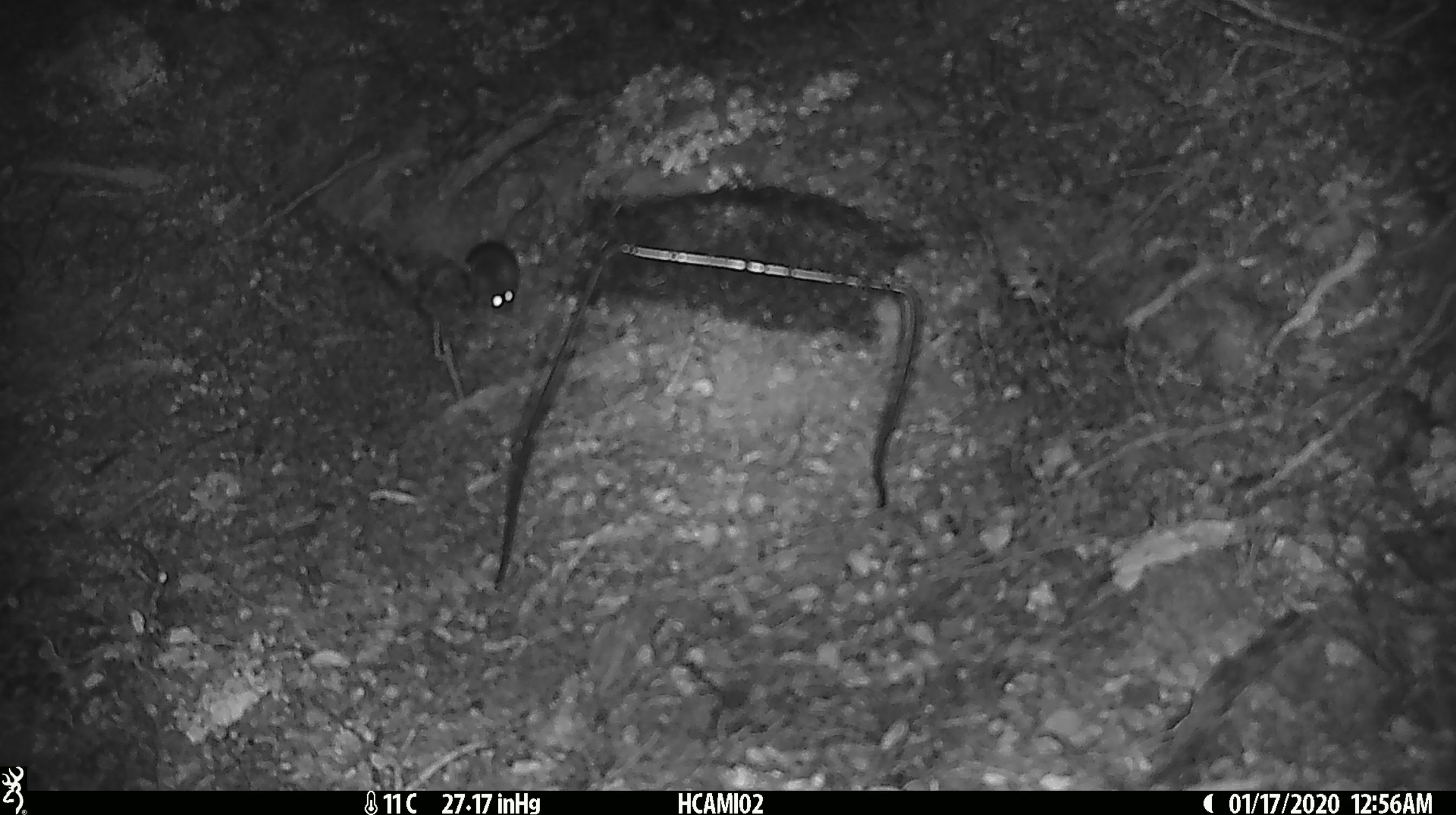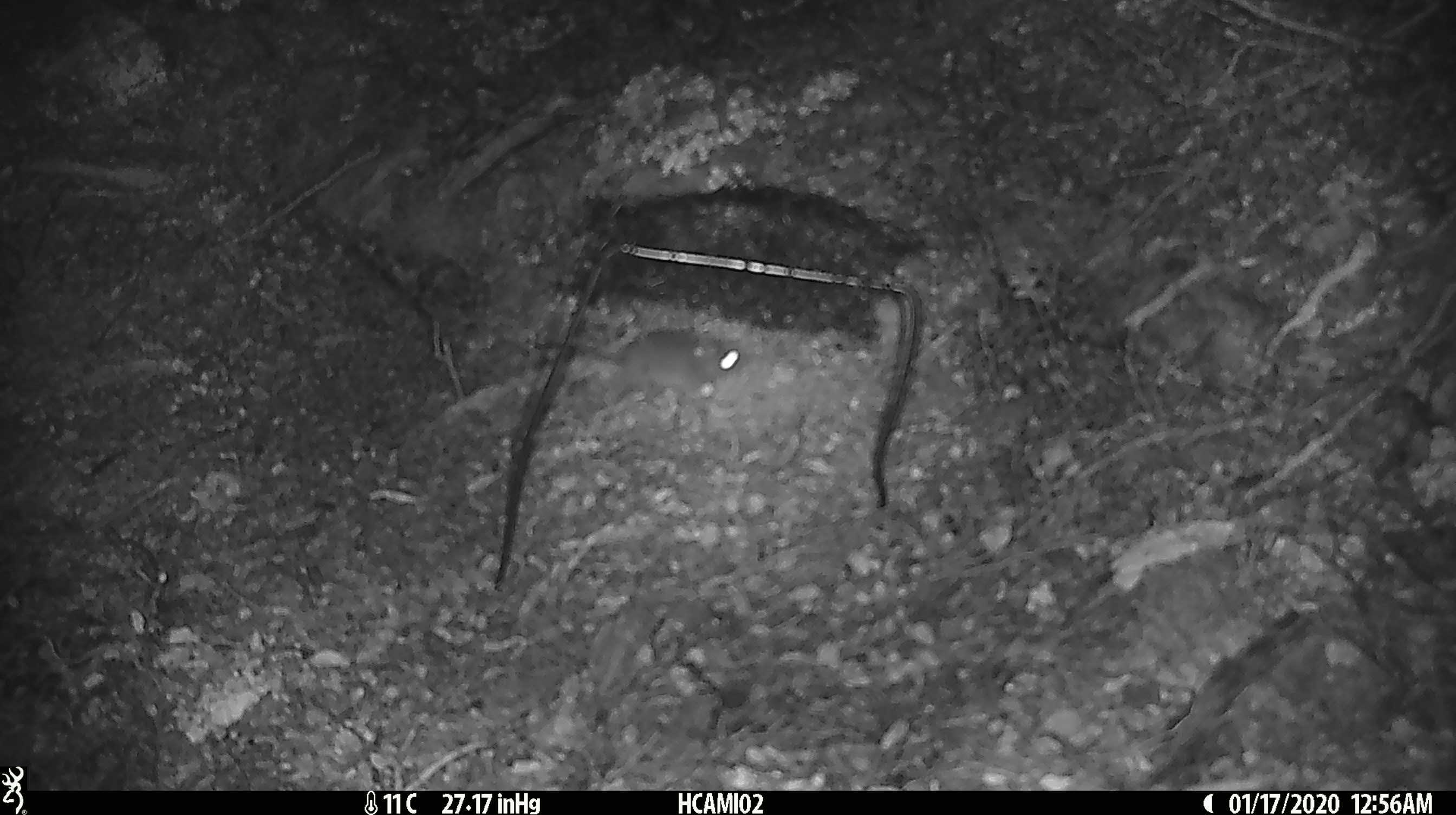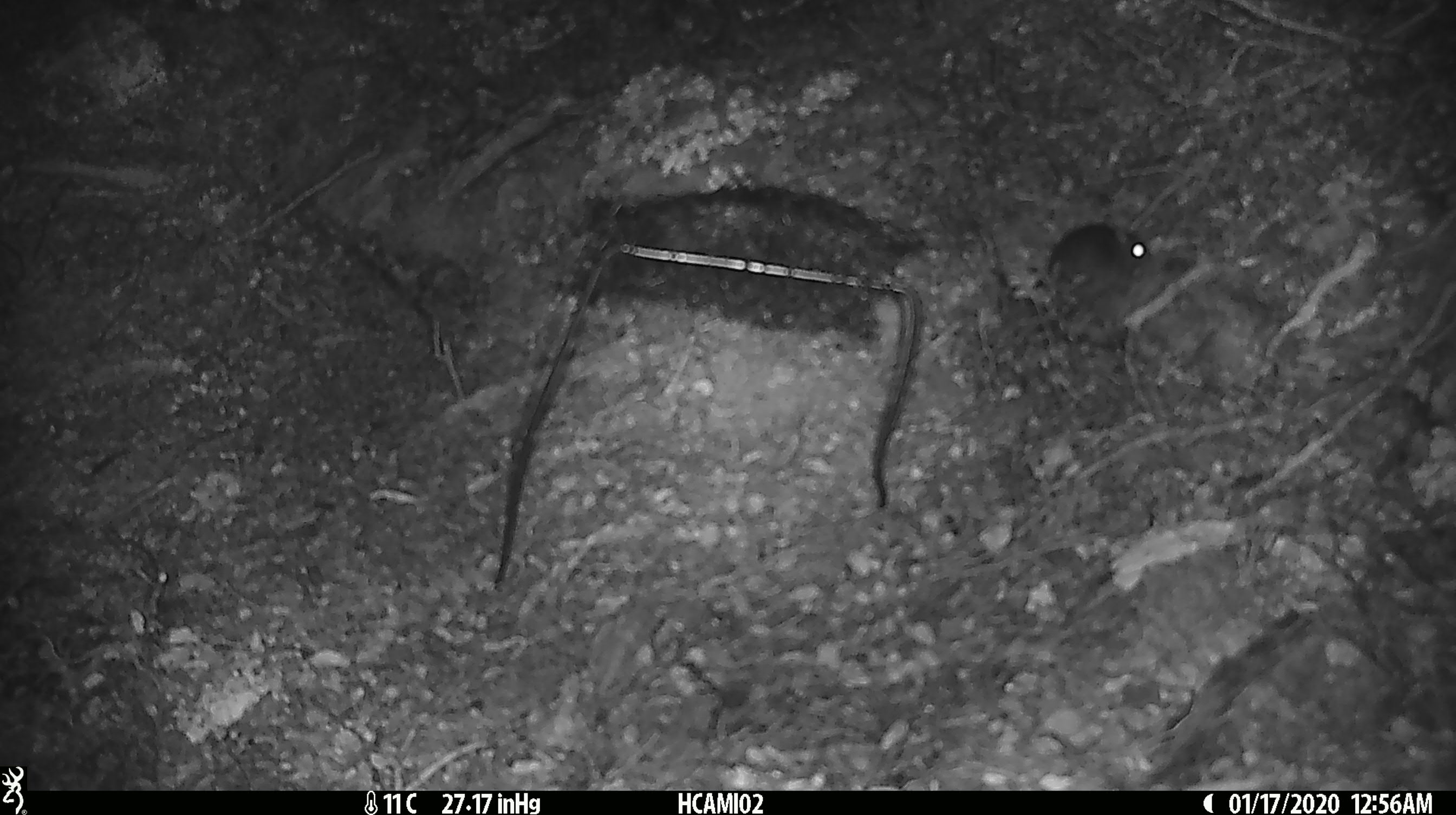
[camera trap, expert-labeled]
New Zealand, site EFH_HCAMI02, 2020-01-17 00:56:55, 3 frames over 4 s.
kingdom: Animalia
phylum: Chordata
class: Mammalia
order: Rodentia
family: Muridae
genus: Mus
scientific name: Mus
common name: mouse